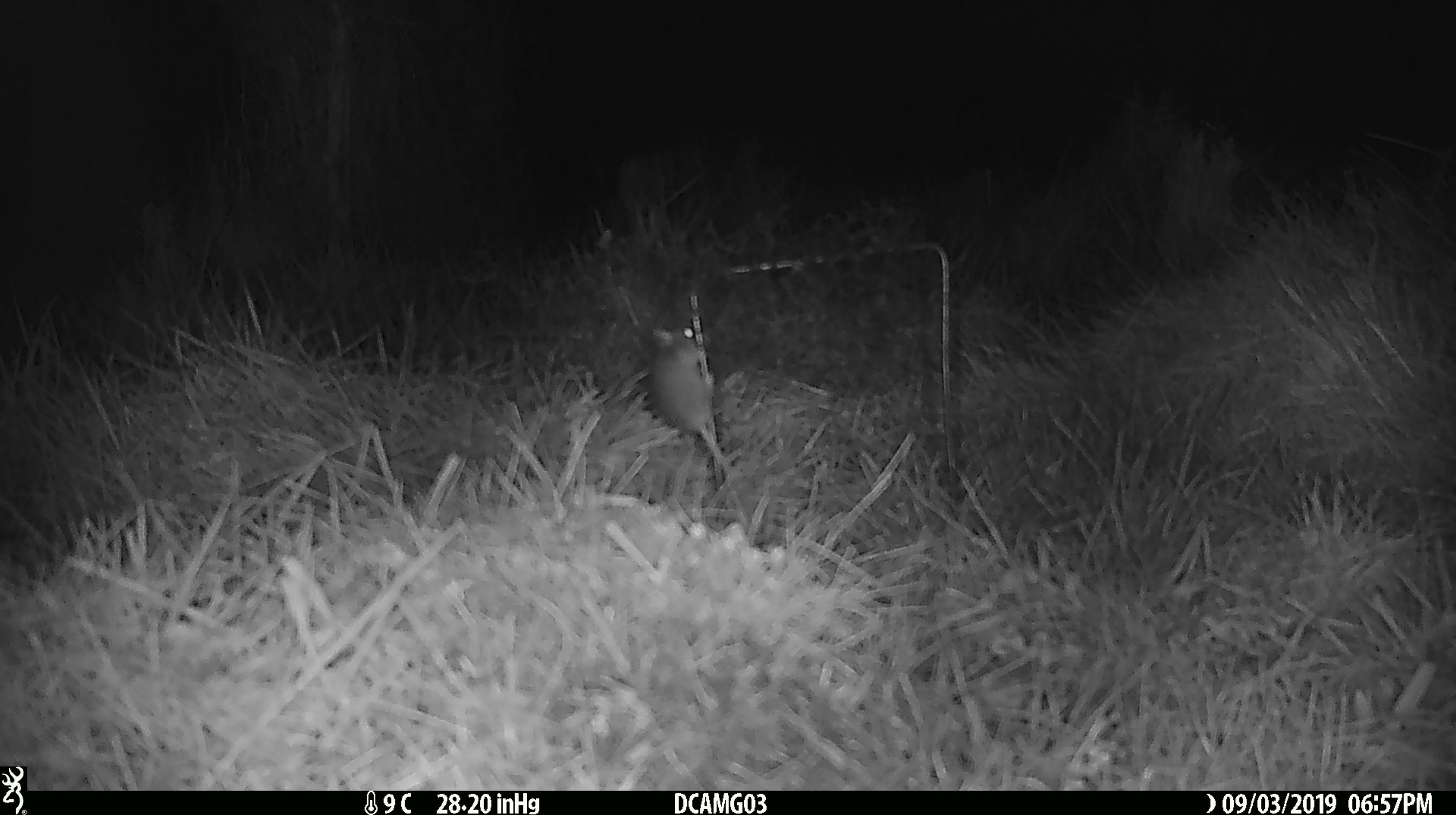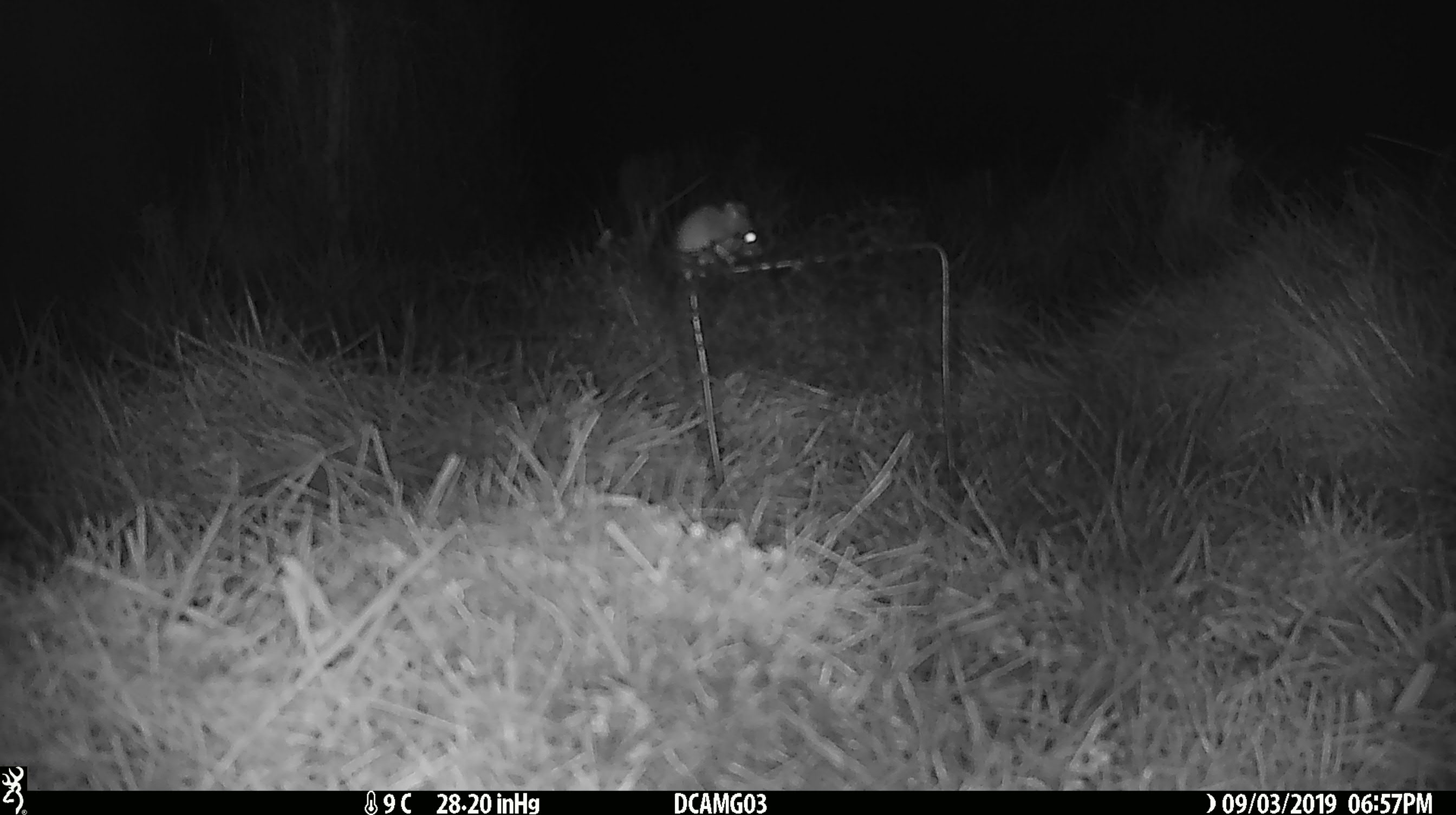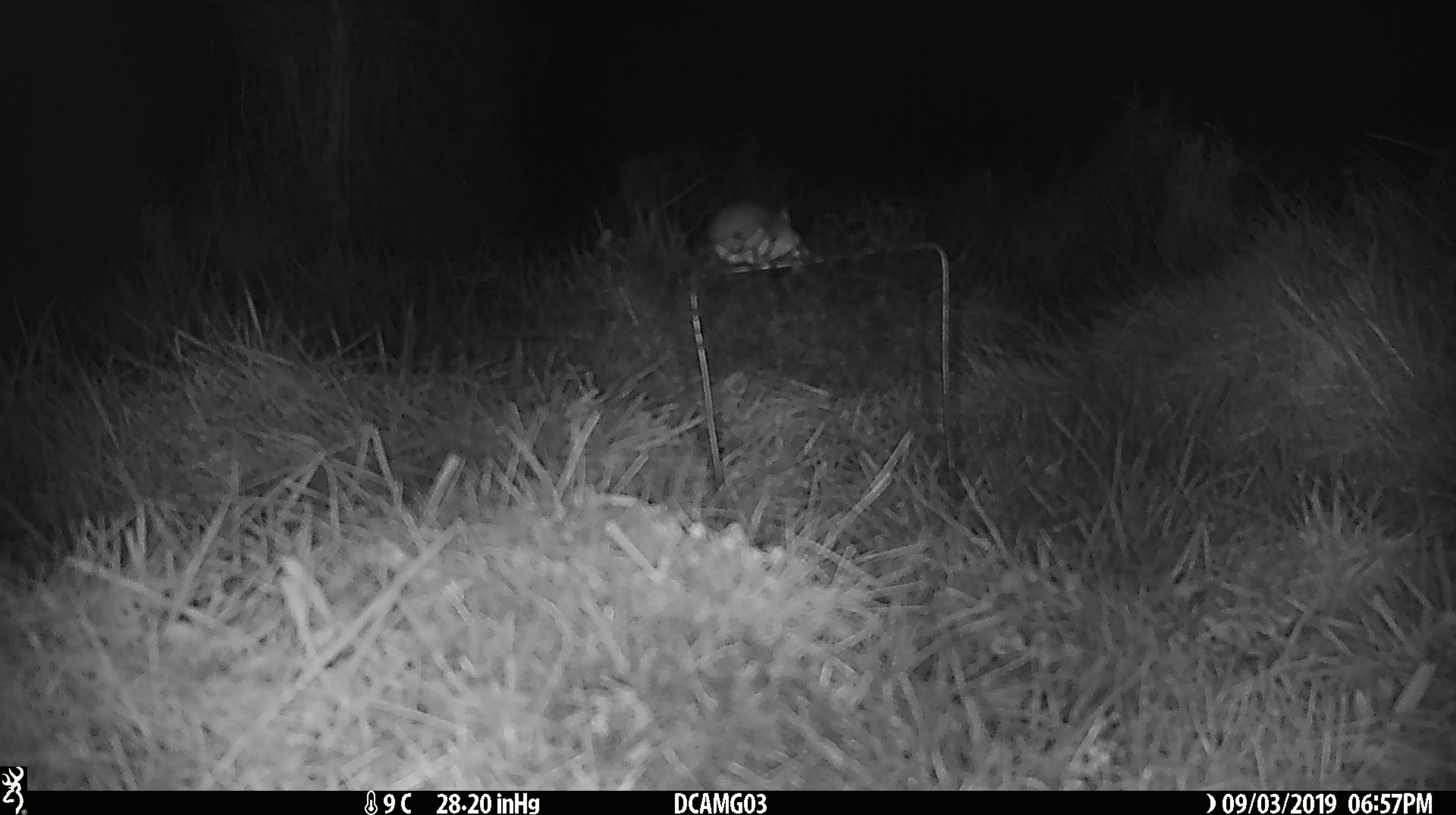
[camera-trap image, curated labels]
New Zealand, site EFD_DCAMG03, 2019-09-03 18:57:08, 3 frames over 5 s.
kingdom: Animalia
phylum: Chordata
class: Mammalia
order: Rodentia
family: Muridae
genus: Mus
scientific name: Mus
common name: mouse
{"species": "mouse (Mus)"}